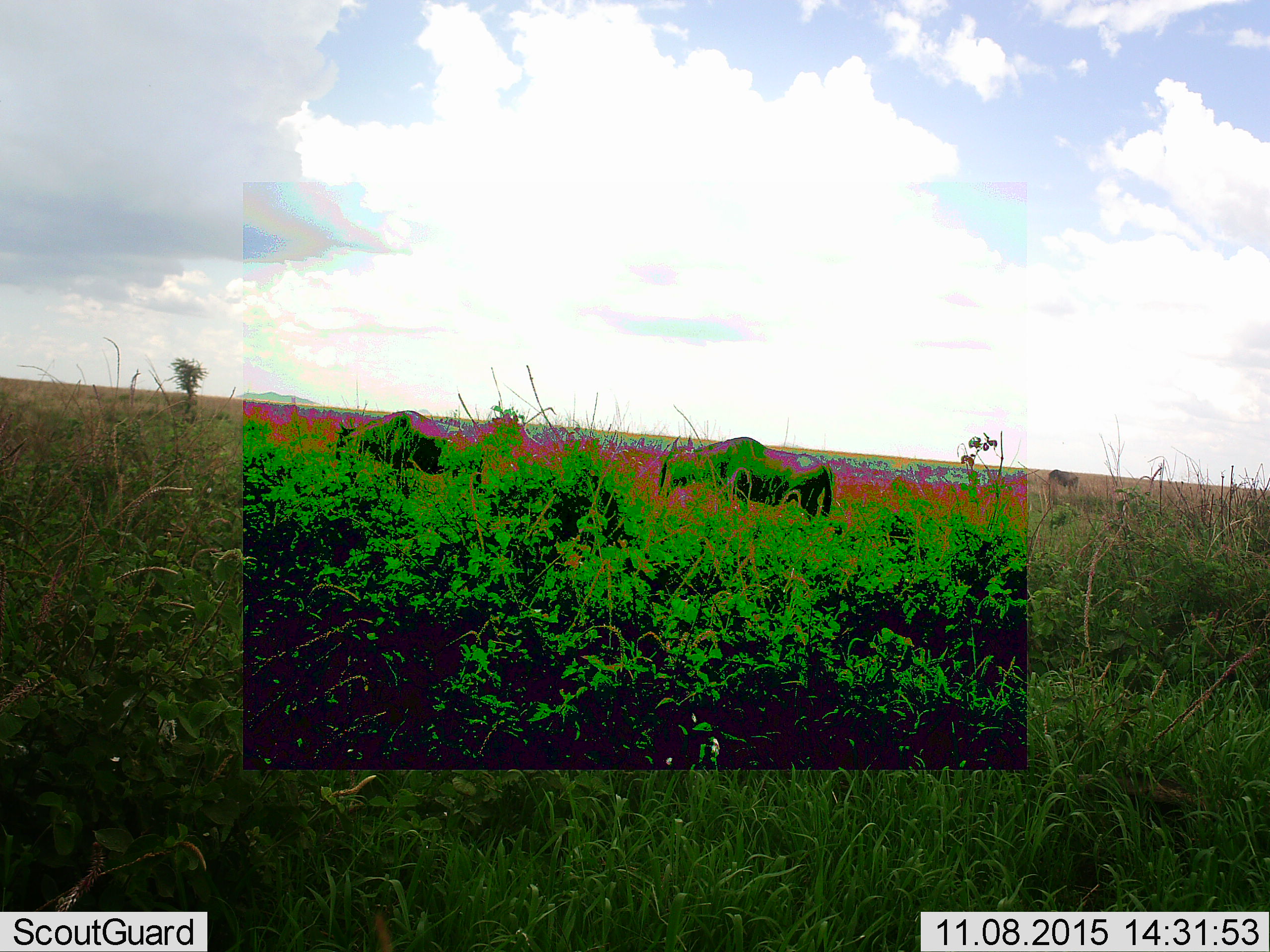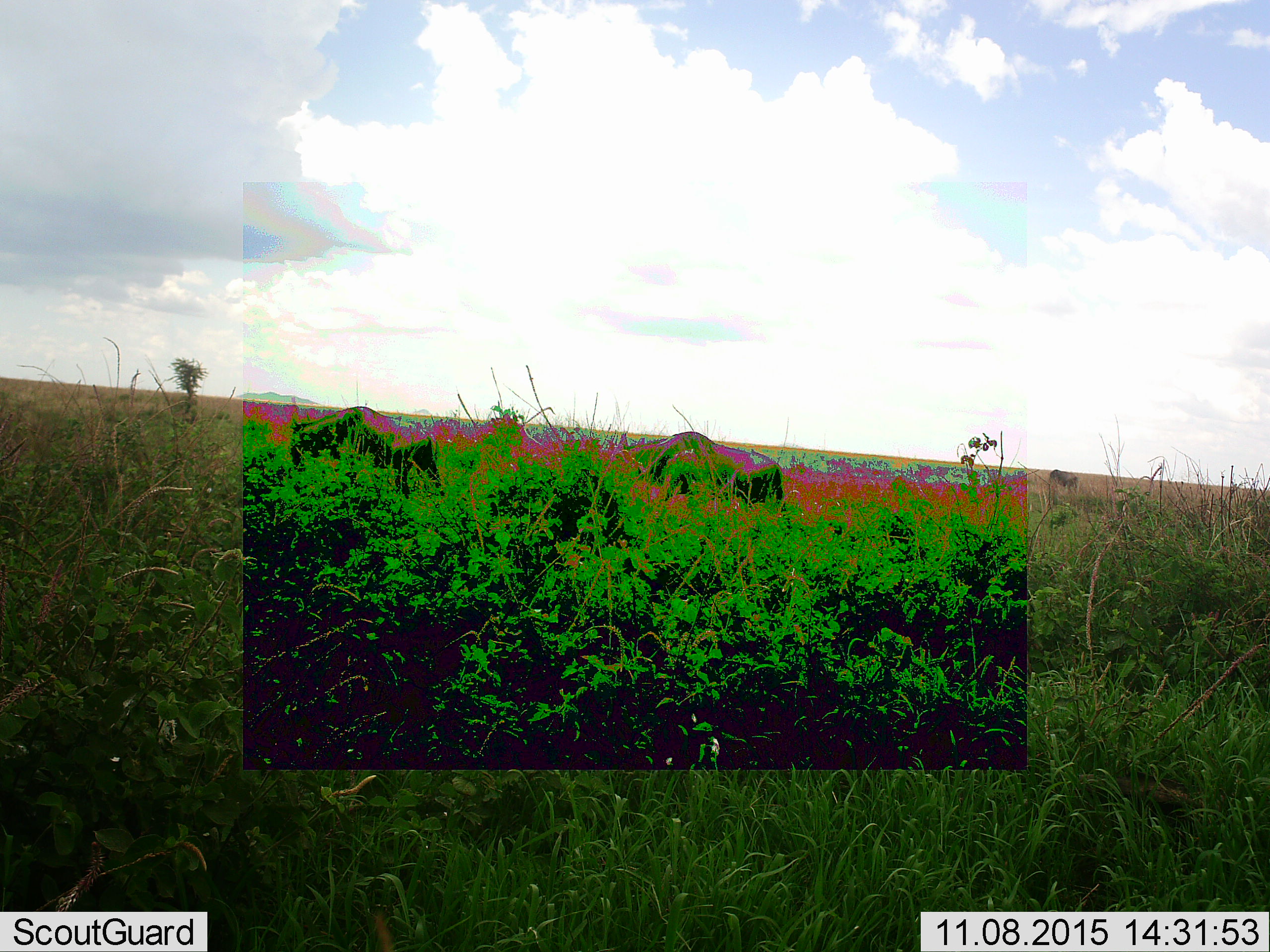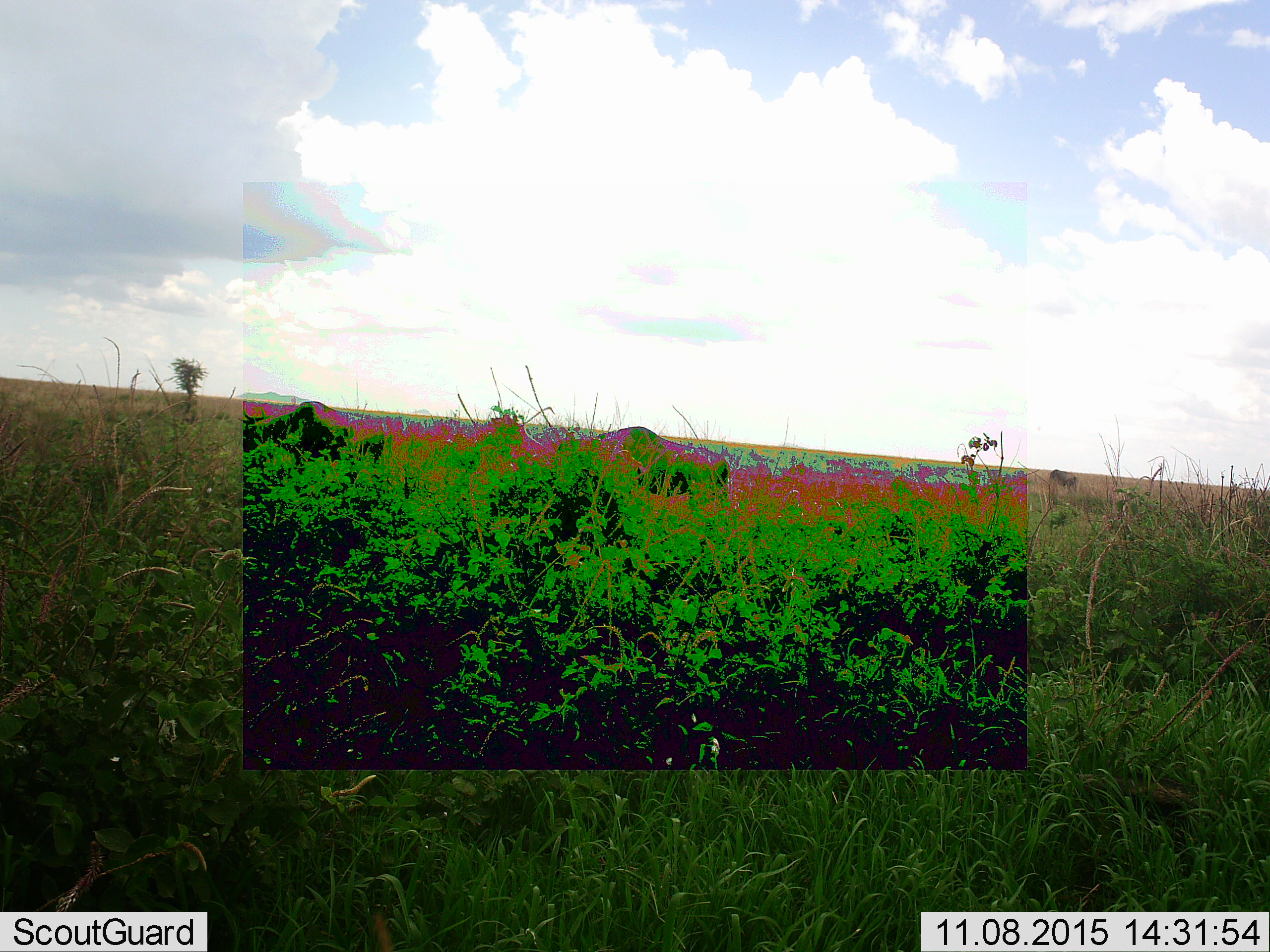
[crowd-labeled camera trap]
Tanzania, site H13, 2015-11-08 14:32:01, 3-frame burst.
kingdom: Animalia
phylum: Chordata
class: Mammalia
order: Artiodactyla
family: Bovidae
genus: Connochaetes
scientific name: Connochaetes taurinus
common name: blue wildebeest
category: wildebeest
Wildebeest (blue wildebeest) (Connochaetes taurinus), count 3. Behavior (volunteer vote fractions): standing 12%, resting 0%, moving 75%, interacting 0%. Young present (vote fraction): 0%. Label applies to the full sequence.